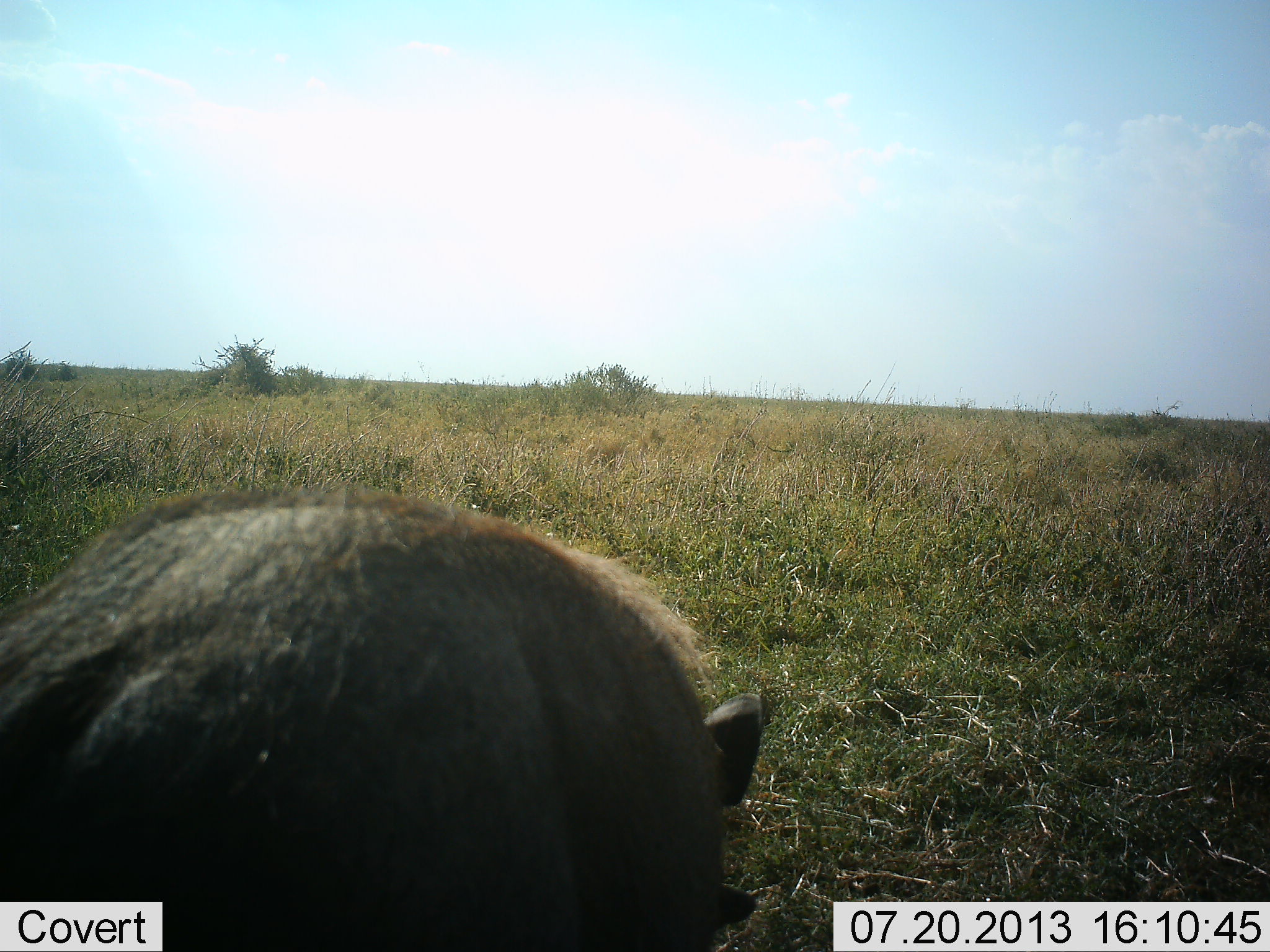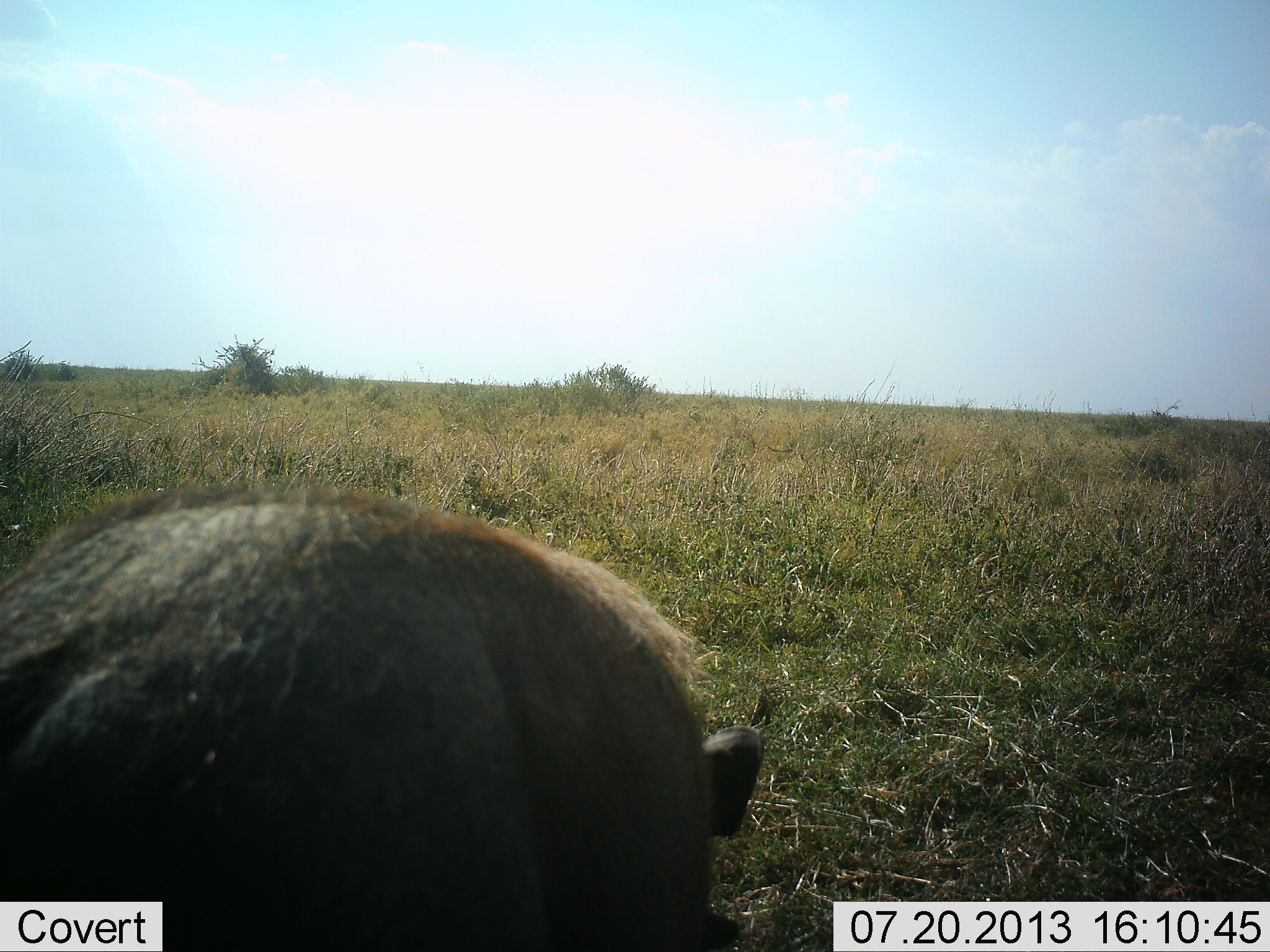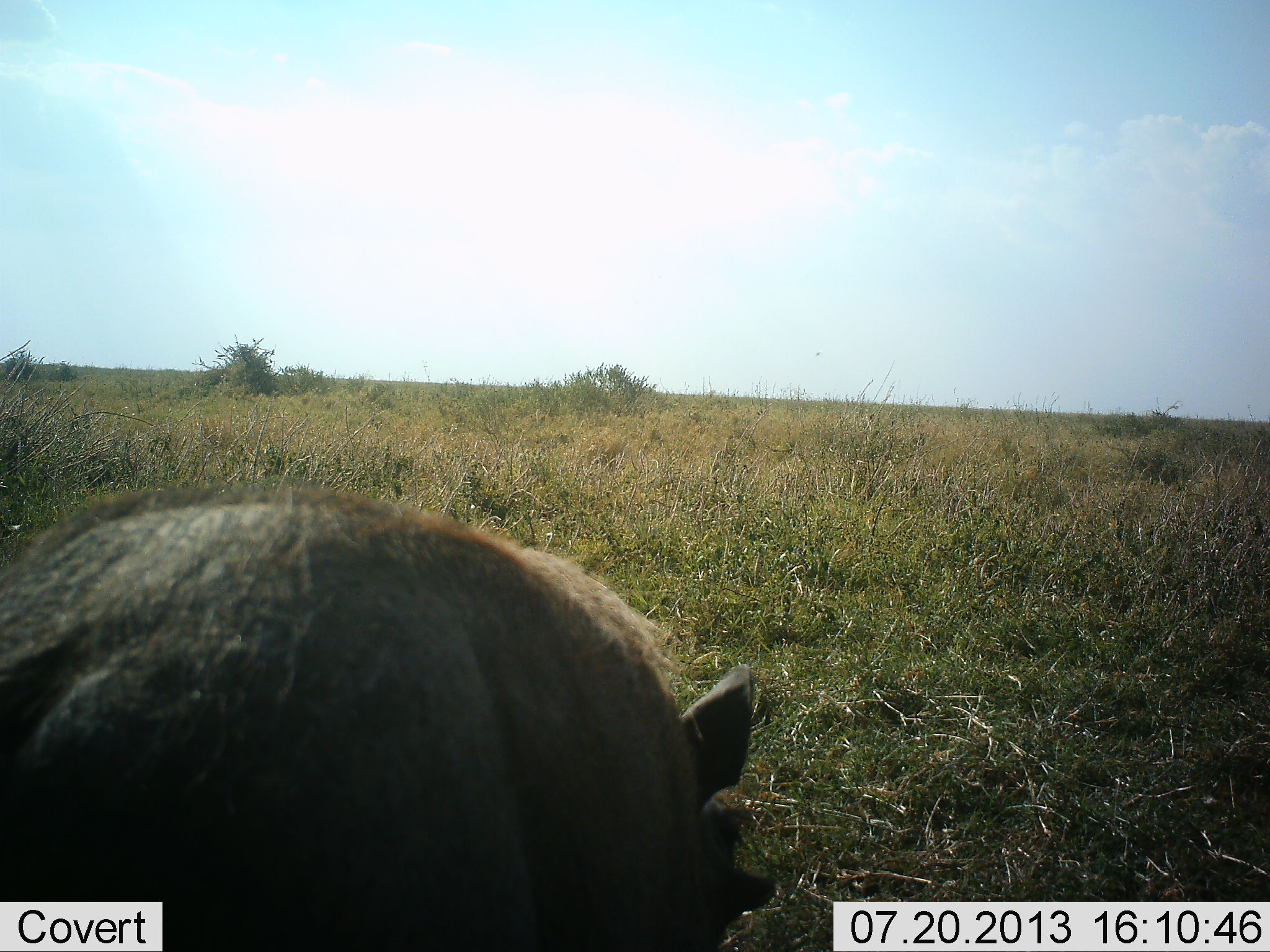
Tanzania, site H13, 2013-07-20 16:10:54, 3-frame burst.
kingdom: Animalia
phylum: Chordata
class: Mammalia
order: Artiodactyla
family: Suidae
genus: Phacochoerus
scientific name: Phacochoerus africanus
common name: warthog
Warthog (Phacochoerus africanus), count 1. Behavior (volunteer vote fractions): standing 40%, resting 0%, moving 10%, interacting 0%. Young present (vote fraction): 0%. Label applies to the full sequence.